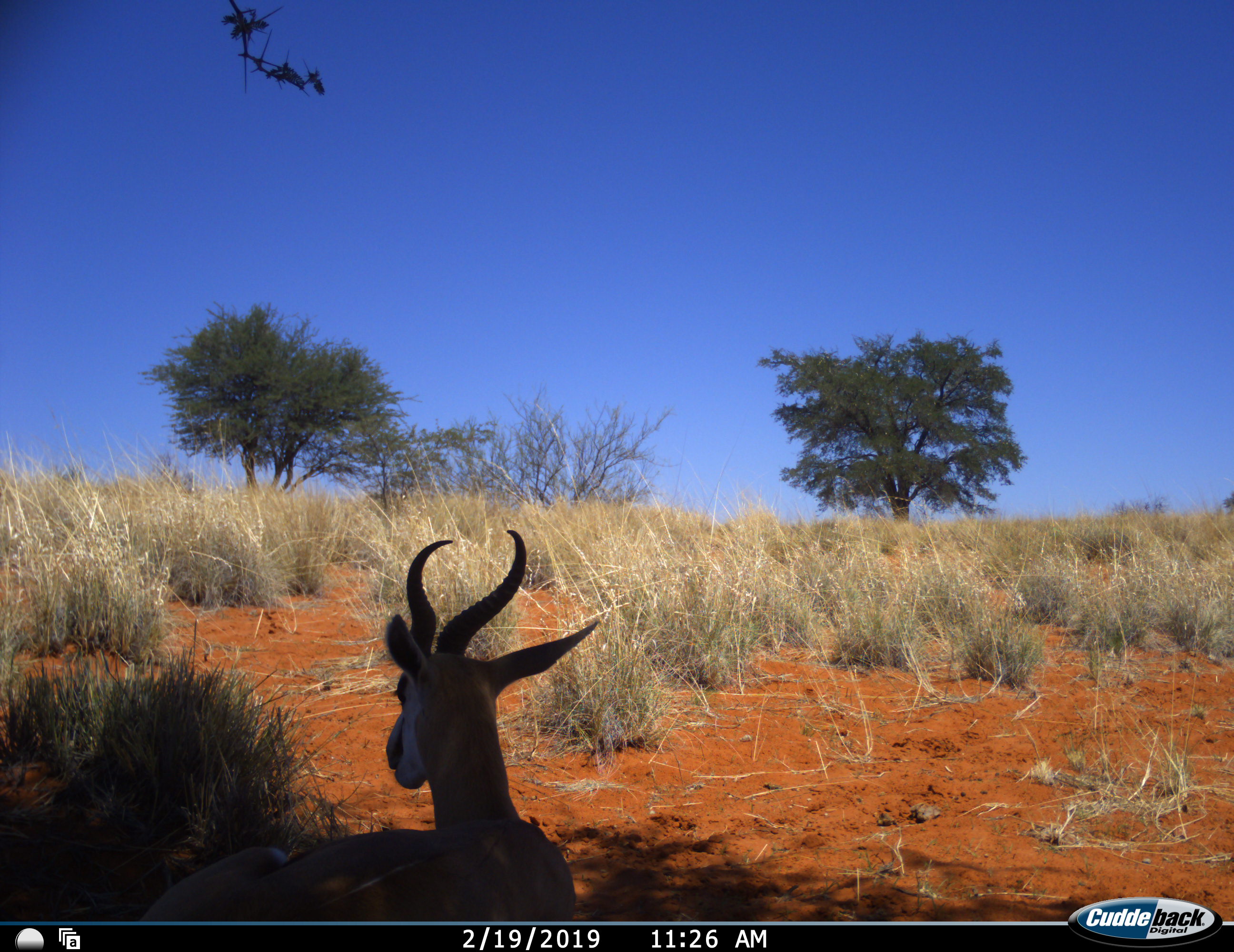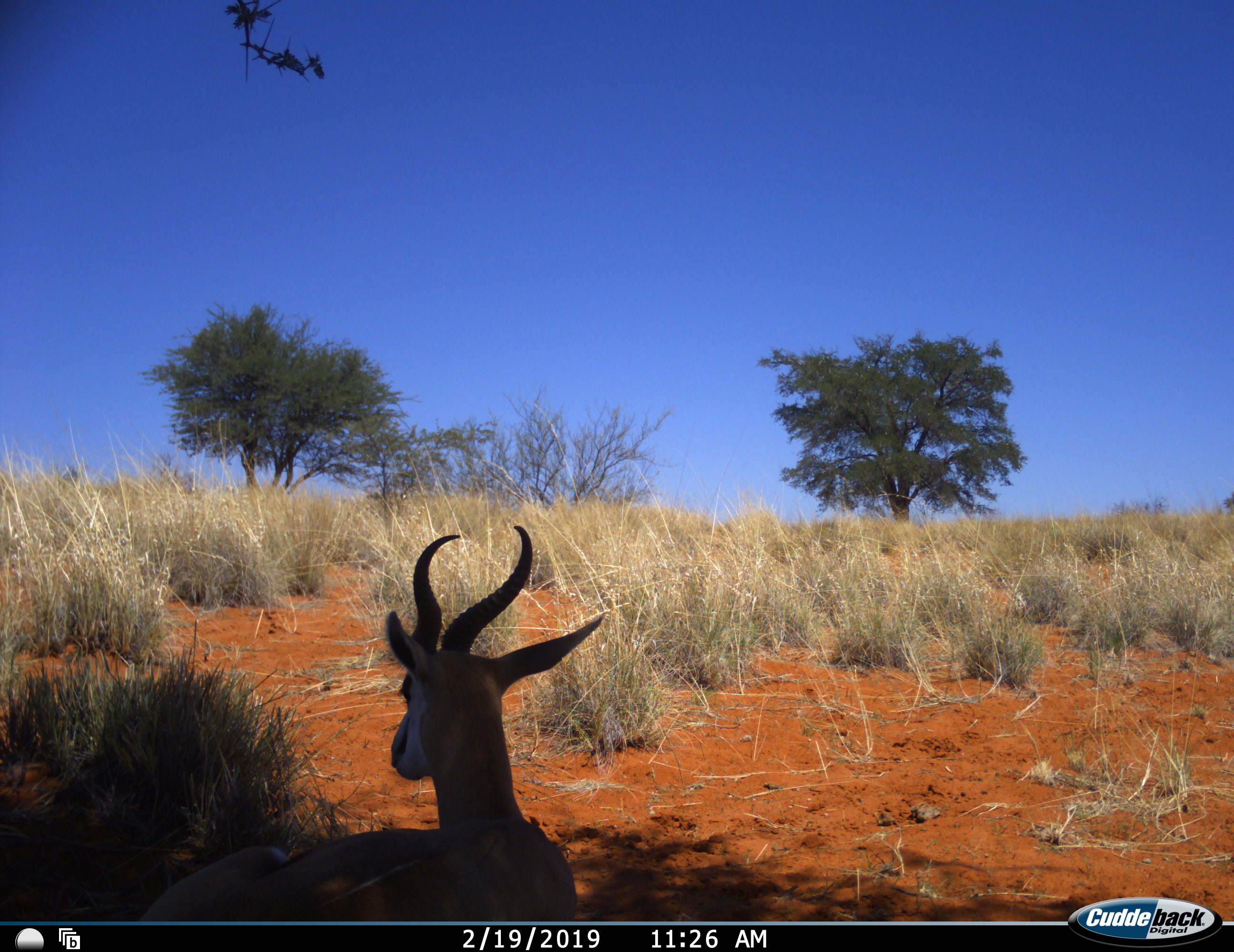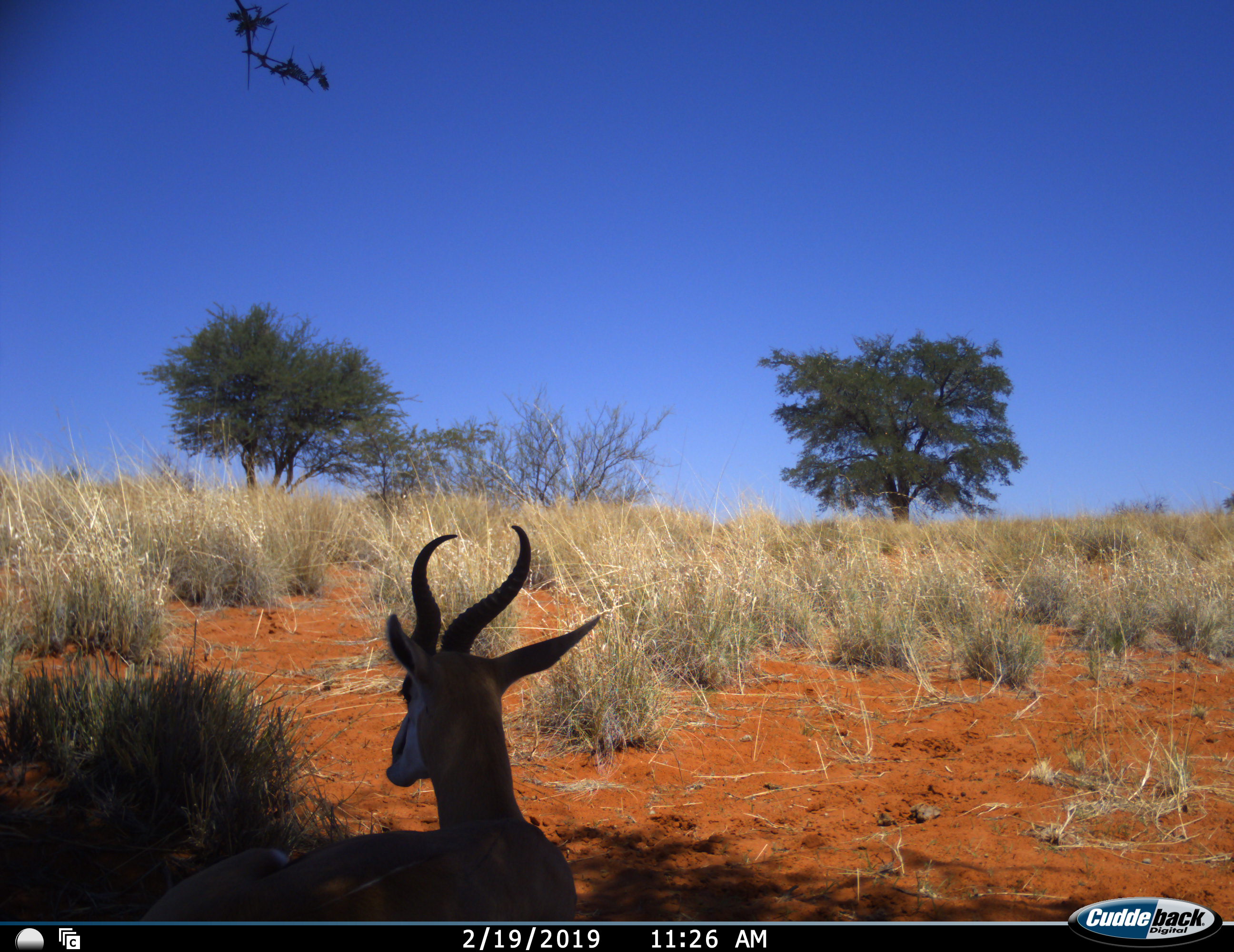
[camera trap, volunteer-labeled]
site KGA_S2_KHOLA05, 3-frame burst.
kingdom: Animalia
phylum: Chordata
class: Mammalia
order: Artiodactyla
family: Bovidae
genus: Antidorcas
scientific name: Antidorcas marsupialis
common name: springbok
Springbok (Antidorcas marsupialis), count 1. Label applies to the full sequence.